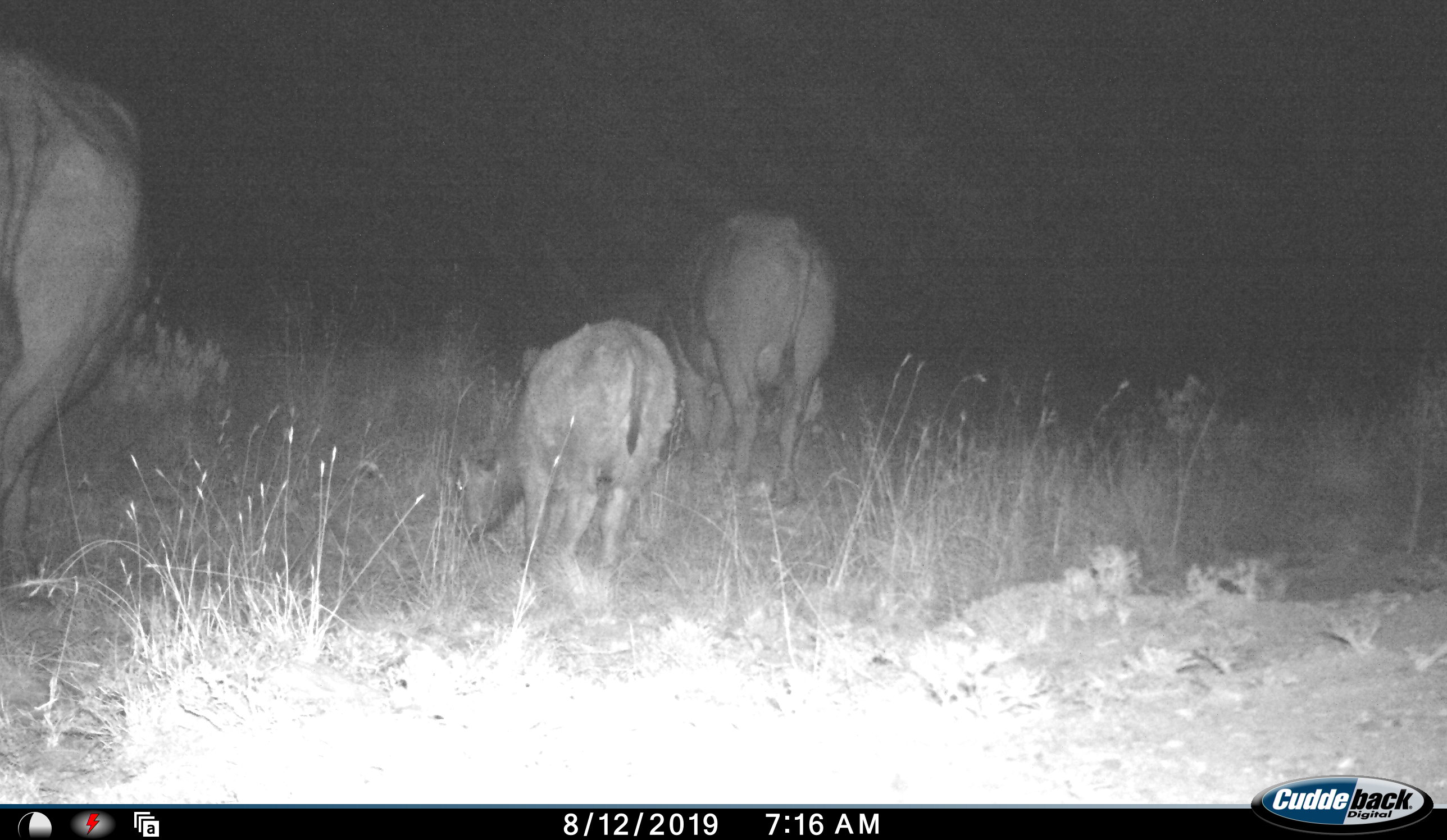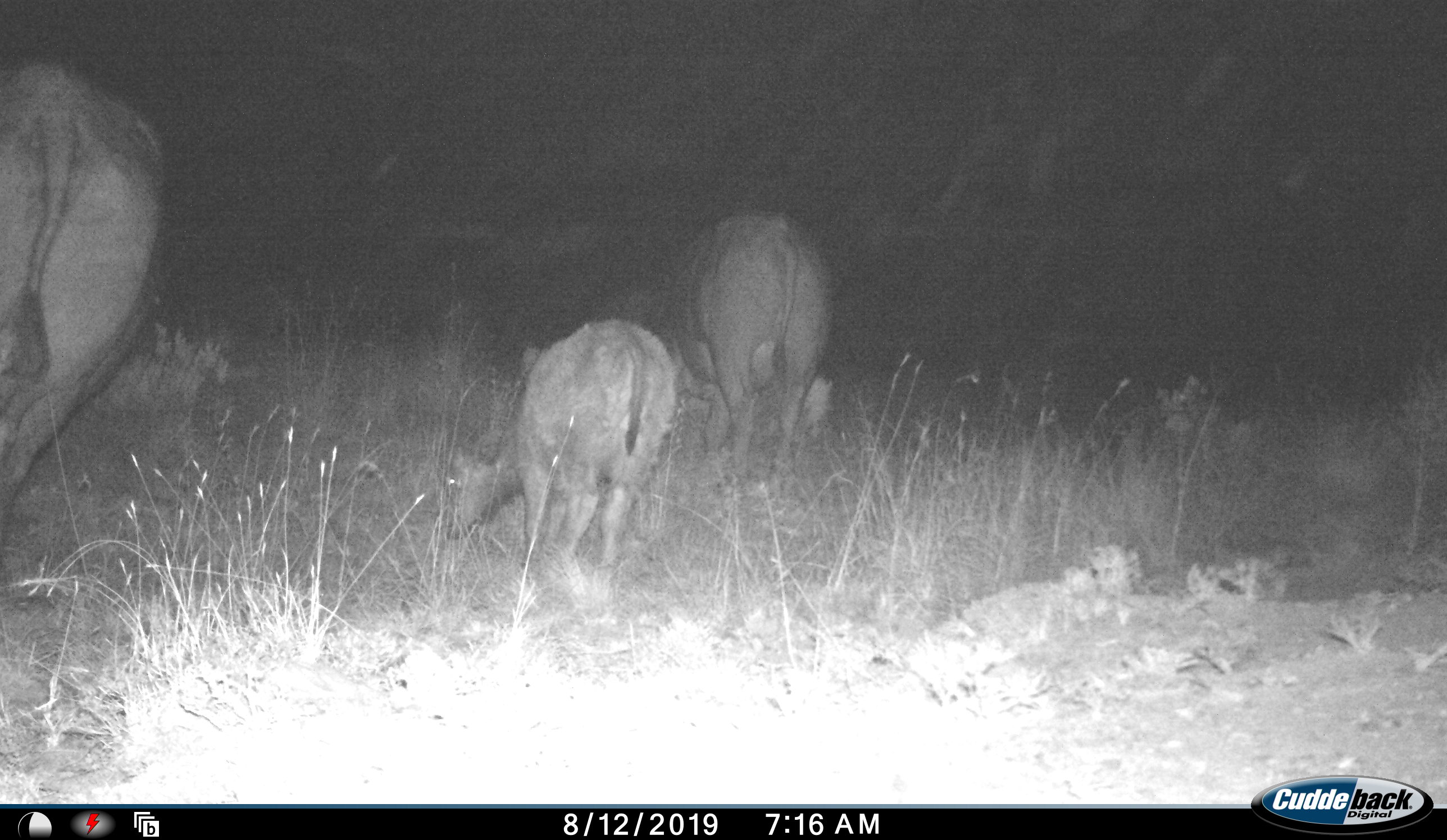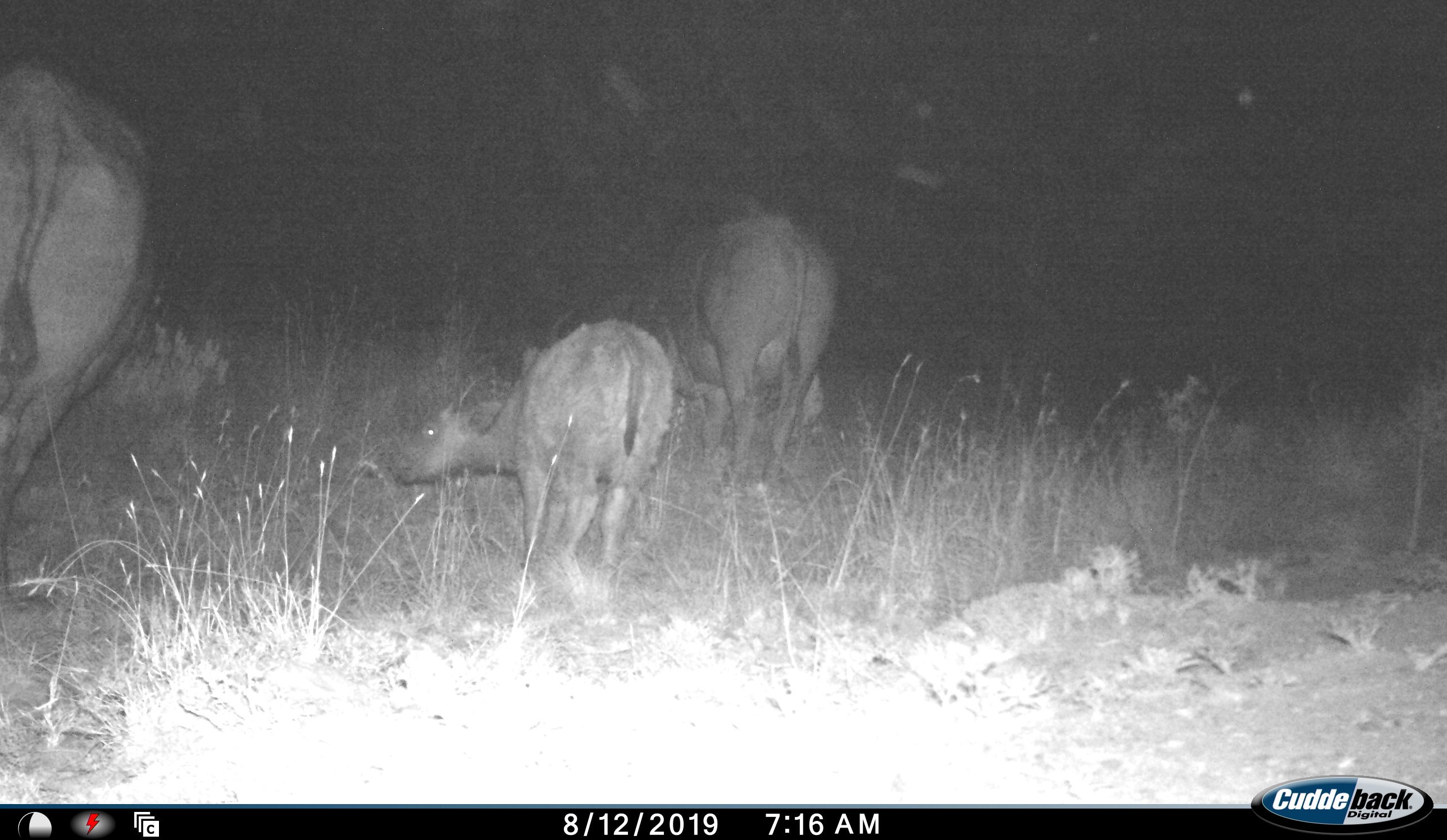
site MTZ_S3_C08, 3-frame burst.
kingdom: Animalia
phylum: Chordata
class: Mammalia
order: Artiodactyla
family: Bovidae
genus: Syncerus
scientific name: Syncerus caffer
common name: african buffalo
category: buffalo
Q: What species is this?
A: Buffalo (african buffalo) (Syncerus caffer).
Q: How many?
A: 3.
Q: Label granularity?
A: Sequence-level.